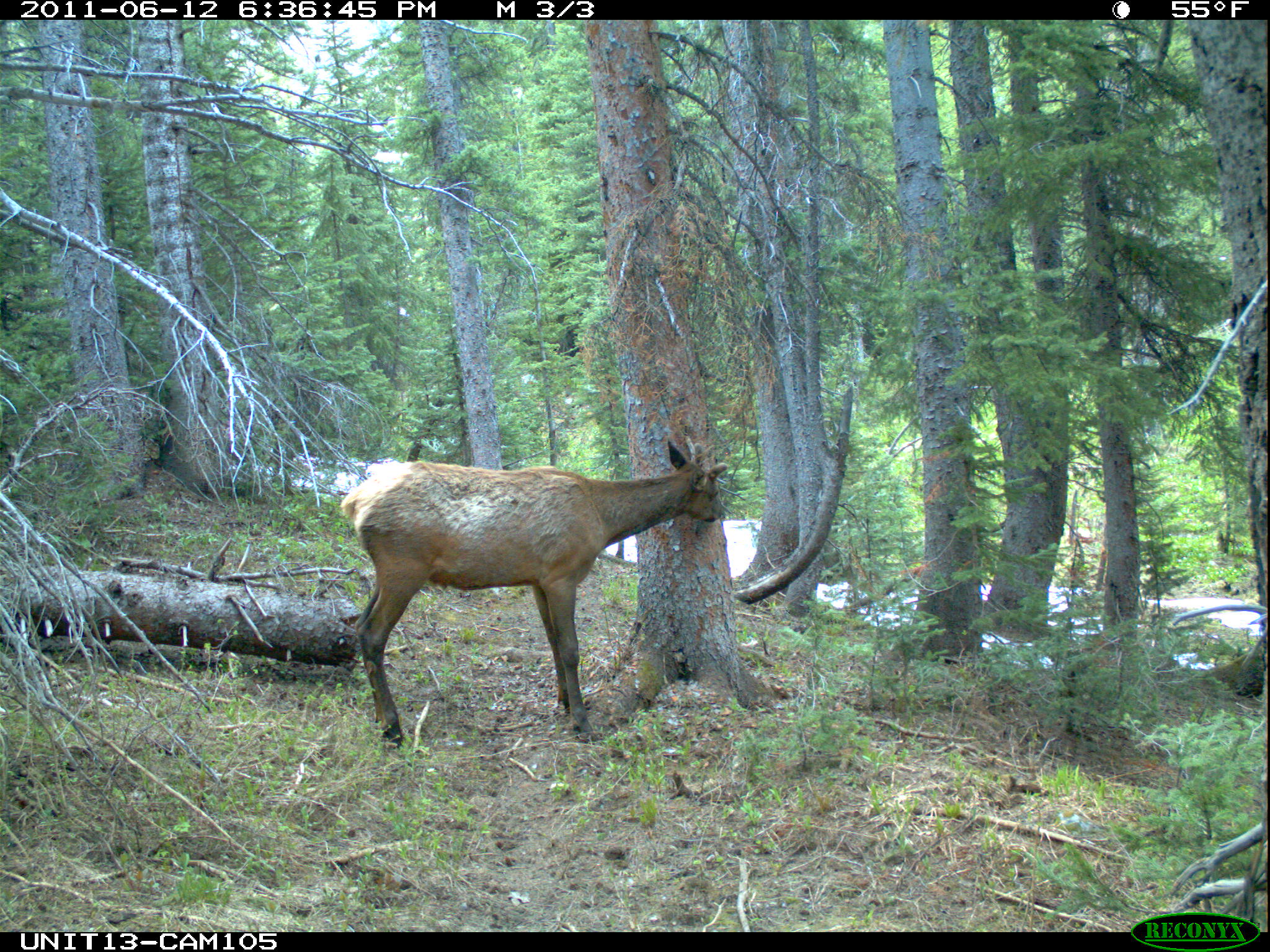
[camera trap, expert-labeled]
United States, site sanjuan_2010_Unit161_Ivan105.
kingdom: Animalia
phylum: Chordata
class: Mammalia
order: Artiodactyla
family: Cervidae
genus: Cervus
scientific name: Cervus elaphus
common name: red deer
Cervus elaphus (red deer).